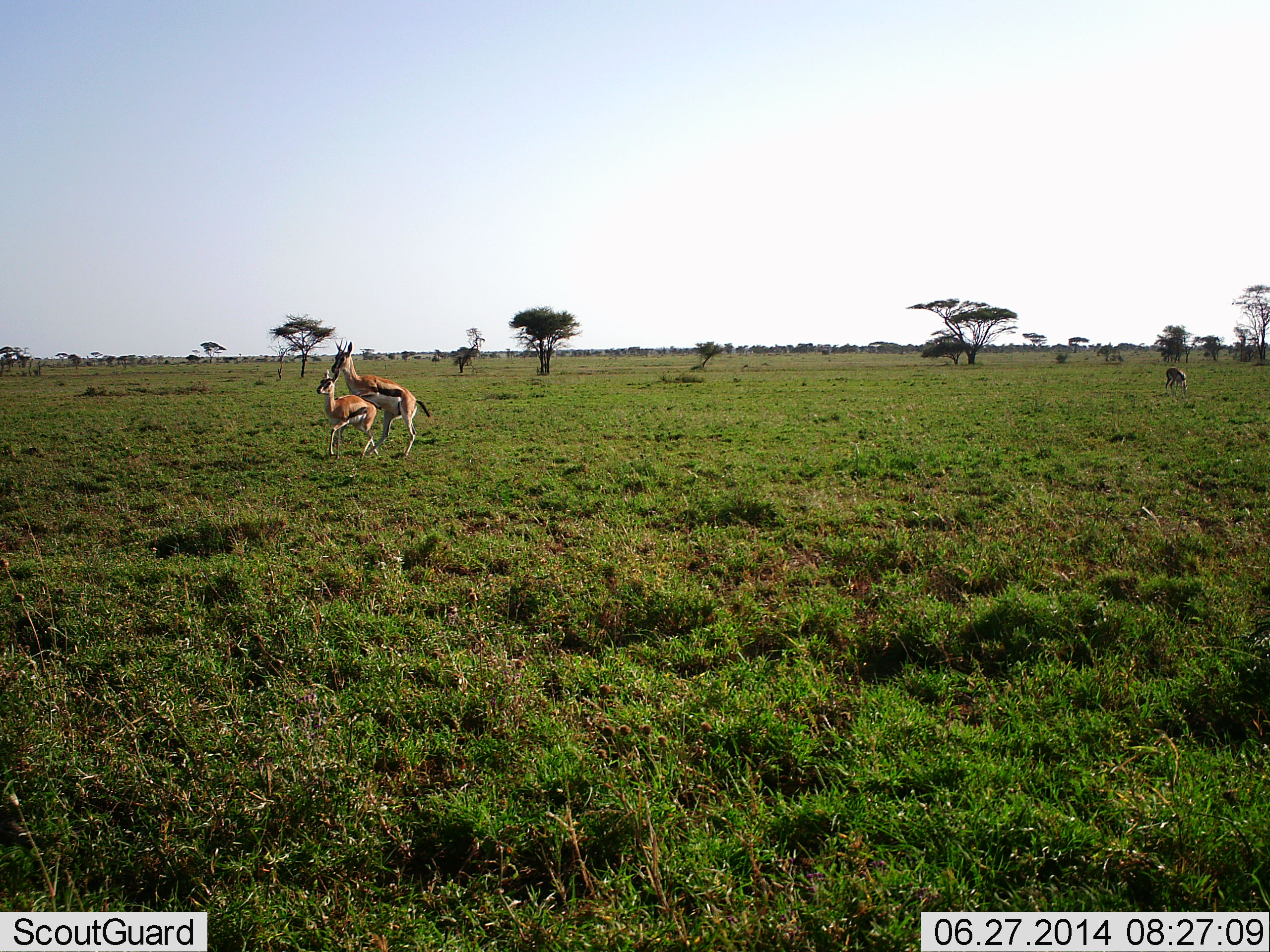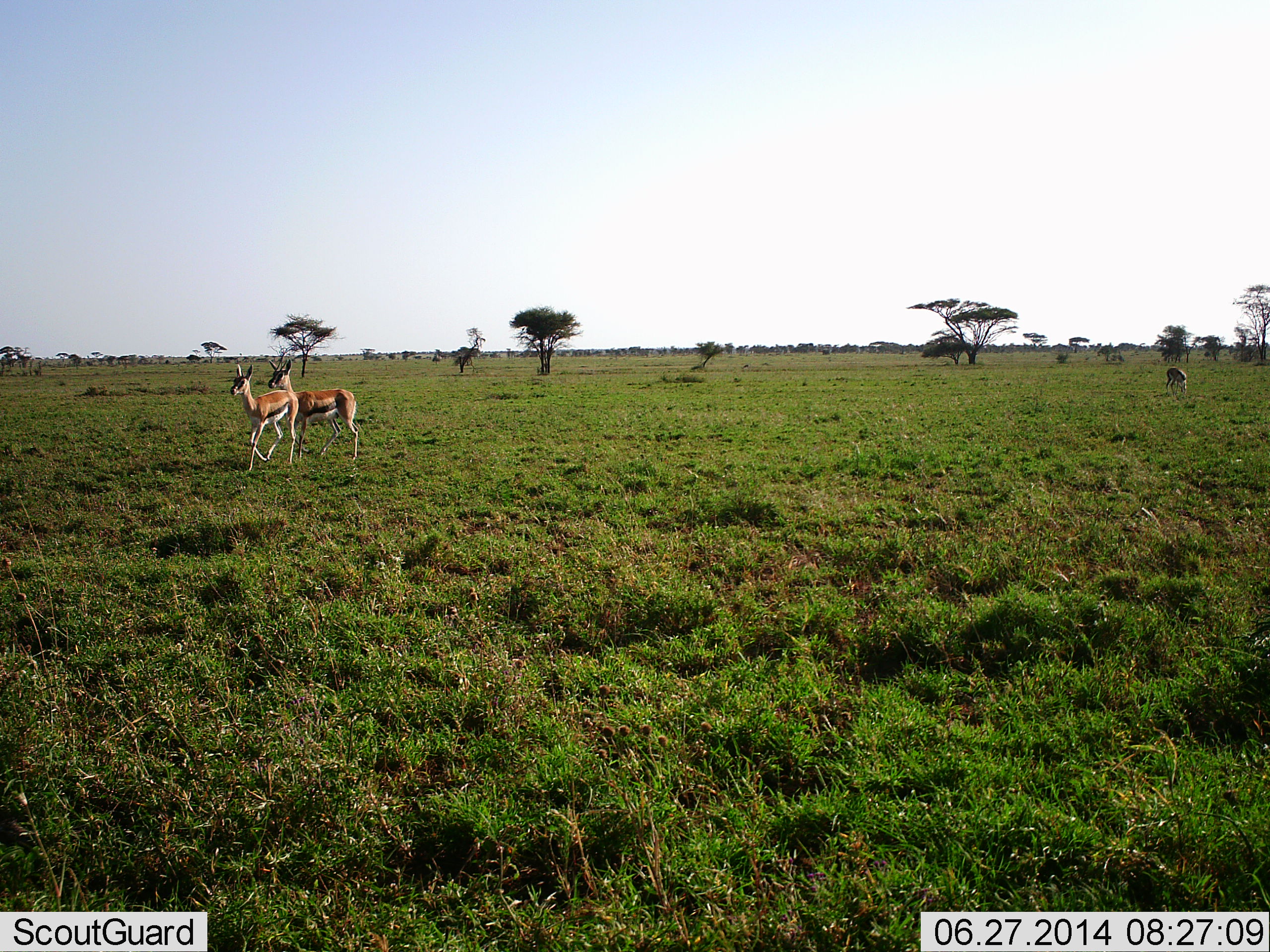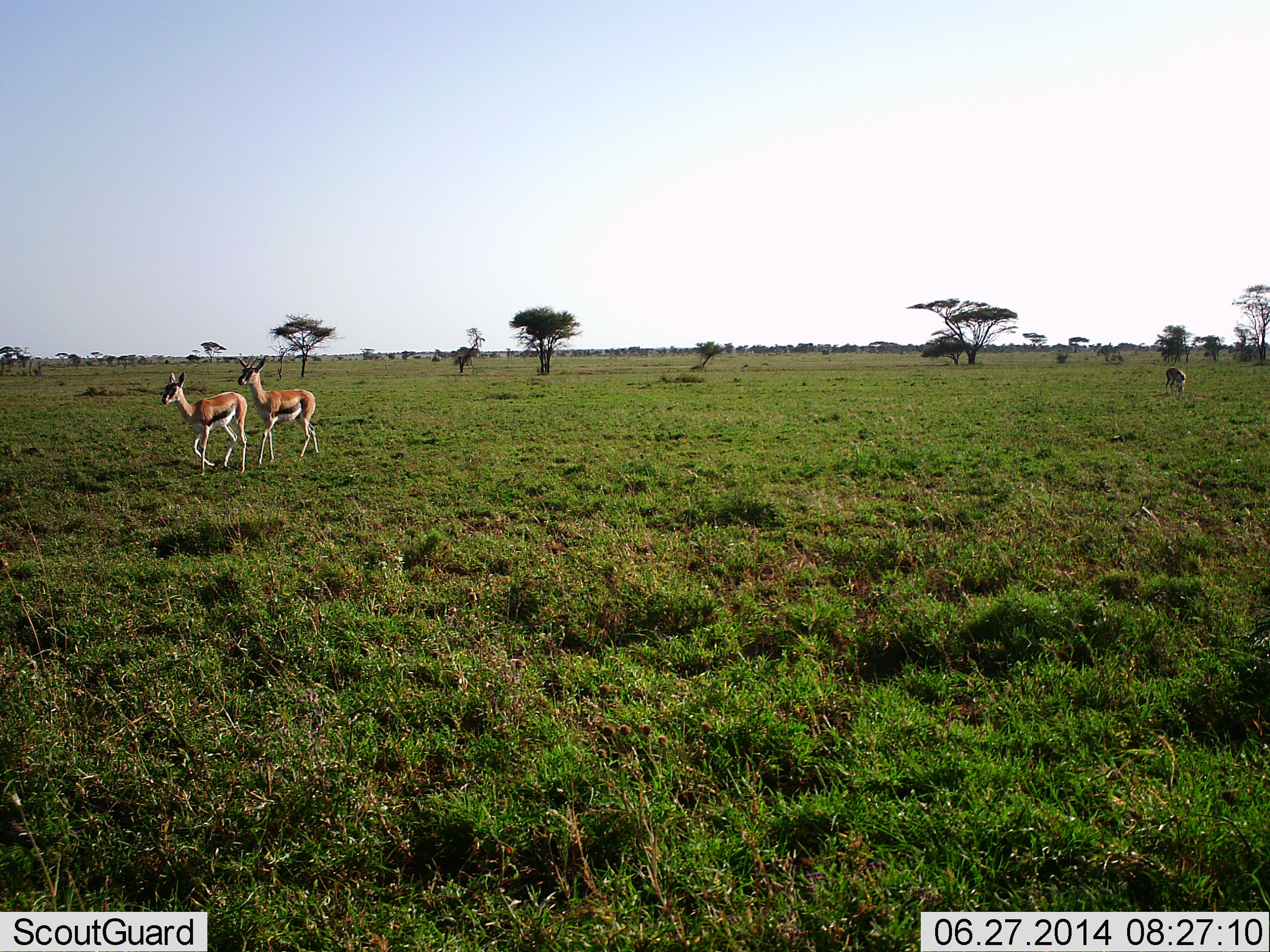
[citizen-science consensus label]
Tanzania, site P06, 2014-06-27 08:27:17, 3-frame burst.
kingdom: Animalia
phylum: Chordata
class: Mammalia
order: Artiodactyla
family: Bovidae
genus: Eudorcas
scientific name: Eudorcas thomsonii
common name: thomson's gazelle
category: gazellethomsons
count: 3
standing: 30%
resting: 0%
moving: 60%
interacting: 50%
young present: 0%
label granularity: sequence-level